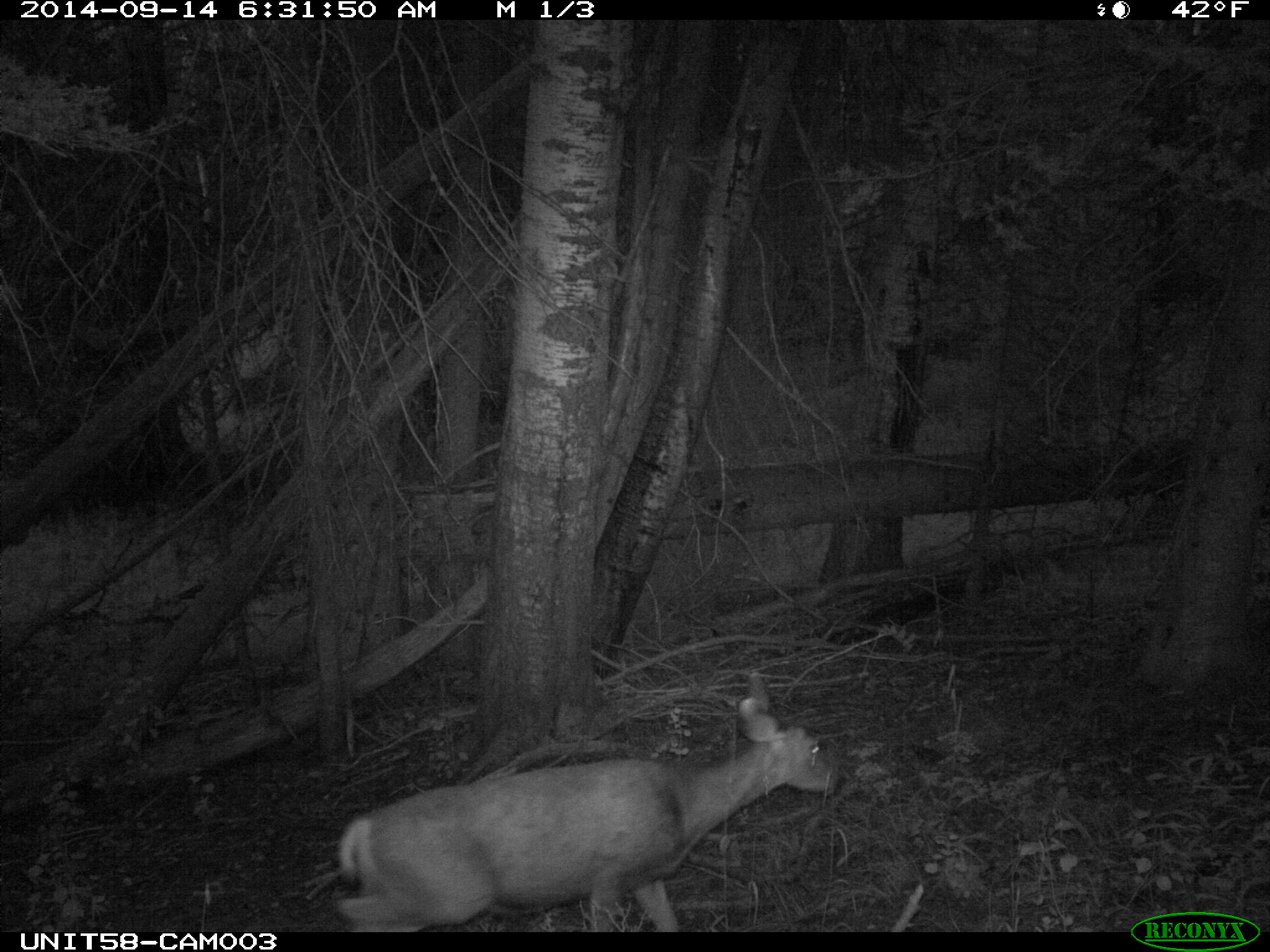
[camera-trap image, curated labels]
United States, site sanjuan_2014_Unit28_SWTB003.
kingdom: Animalia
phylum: Chordata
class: Mammalia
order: Artiodactyla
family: Cervidae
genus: Odocoileus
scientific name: Odocoileus hemionus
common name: mule deer